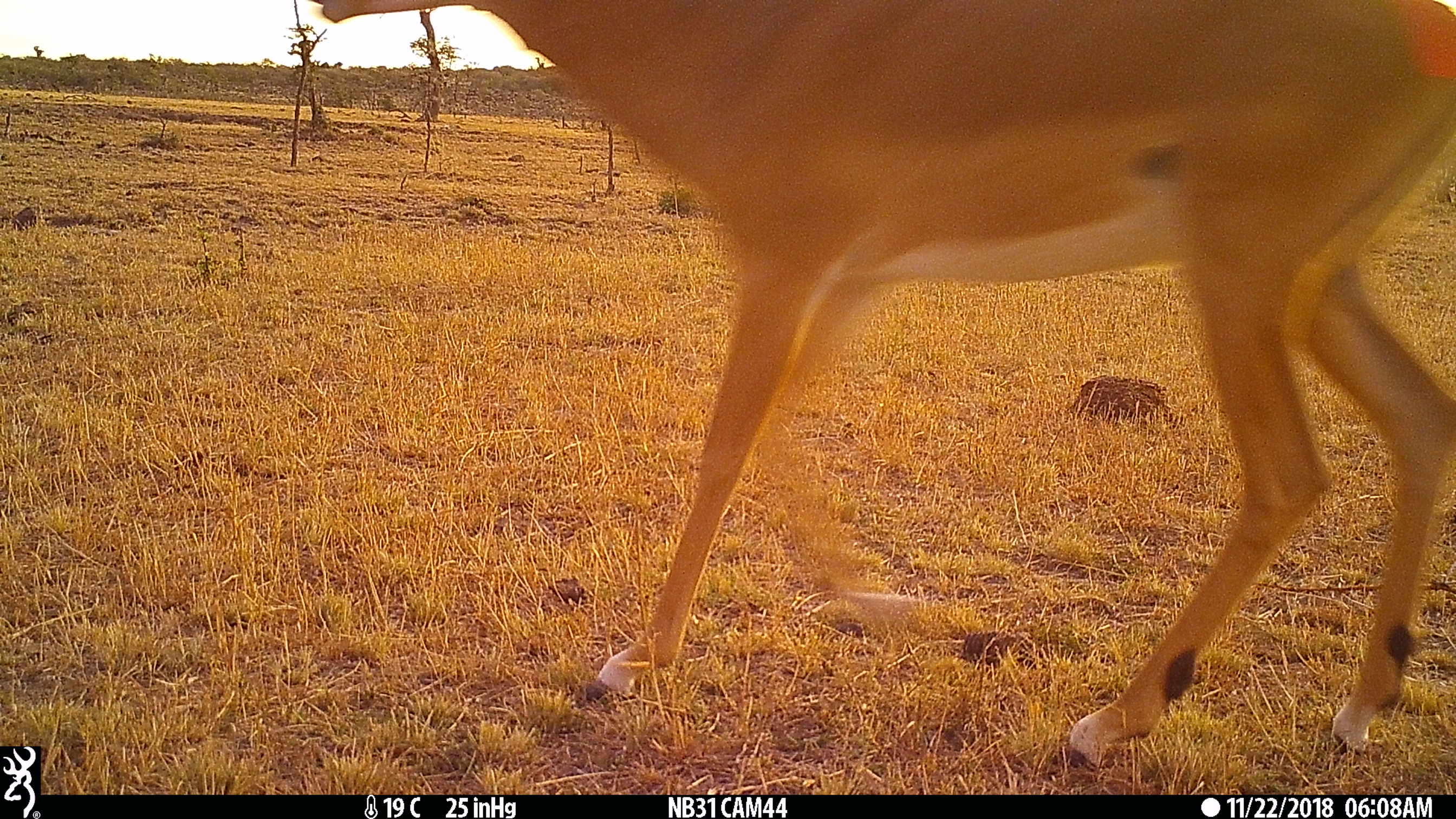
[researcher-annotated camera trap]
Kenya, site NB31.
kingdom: Animalia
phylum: Chordata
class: Mammalia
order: Artiodactyla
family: Bovidae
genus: Aepyceros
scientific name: Aepyceros melampus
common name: impala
Impala (Aepyceros melampus).